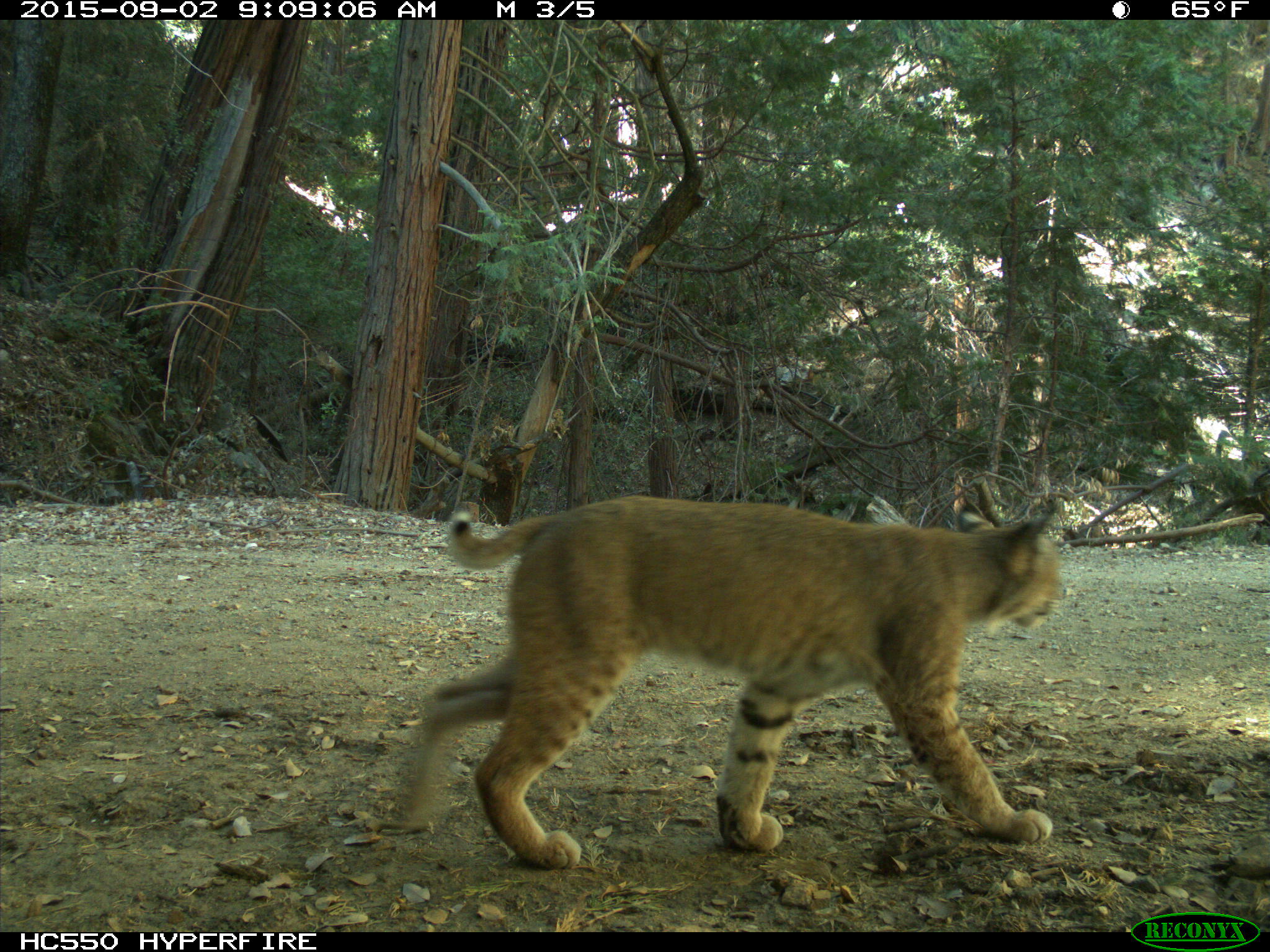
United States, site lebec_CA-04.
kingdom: Animalia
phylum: Chordata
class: Mammalia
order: Carnivora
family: Felidae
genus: Lynx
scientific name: Lynx rufus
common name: bobcat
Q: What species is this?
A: Lynx rufus (bobcat).